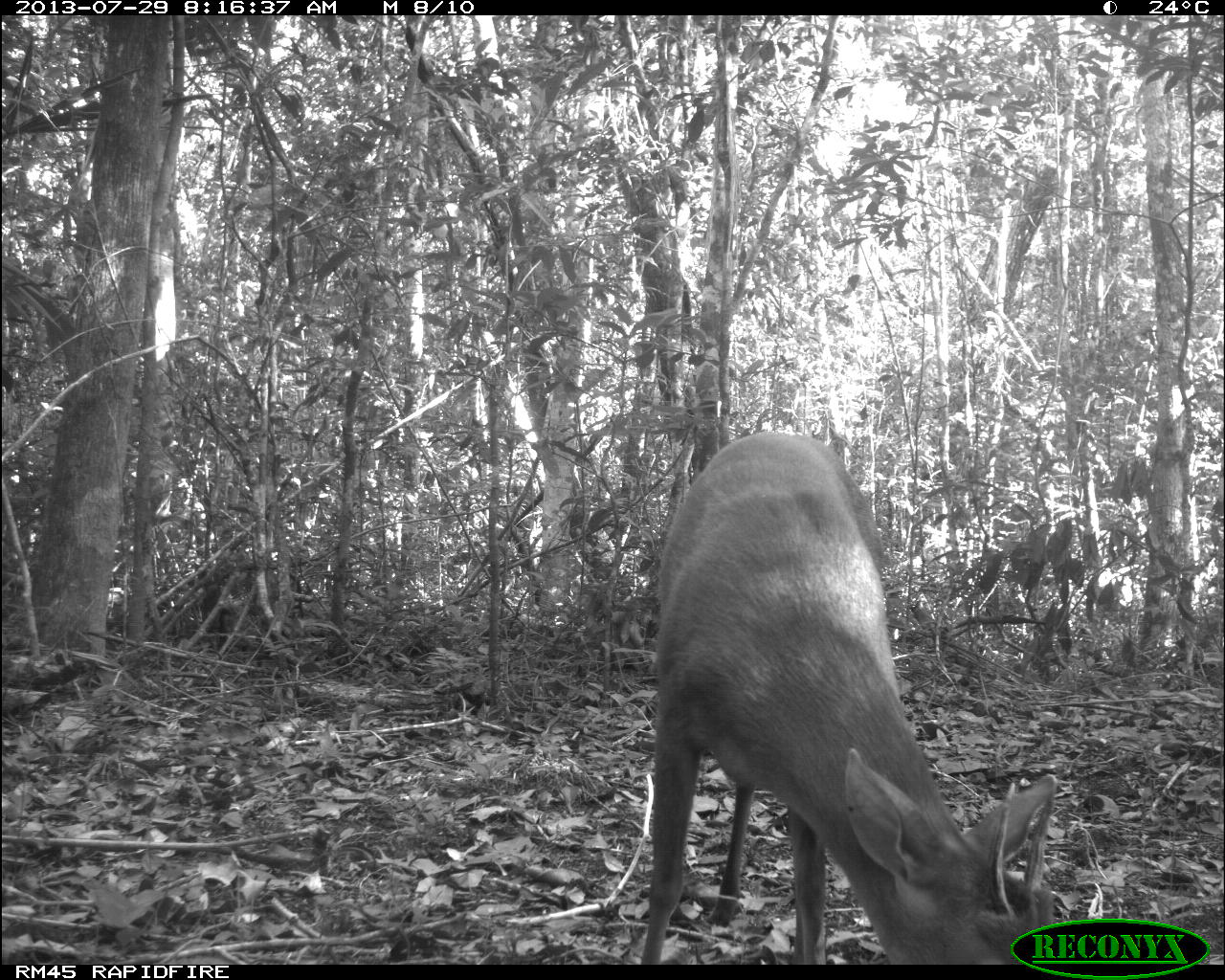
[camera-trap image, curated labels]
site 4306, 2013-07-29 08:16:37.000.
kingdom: Animalia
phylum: Chordata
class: Mammalia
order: Artiodactyla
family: Cervidae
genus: Mazama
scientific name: Mazama temama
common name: central american red brocket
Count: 1.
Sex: male.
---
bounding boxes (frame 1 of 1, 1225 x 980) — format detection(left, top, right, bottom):
mazama temama: detection(635, 430, 1062, 966)